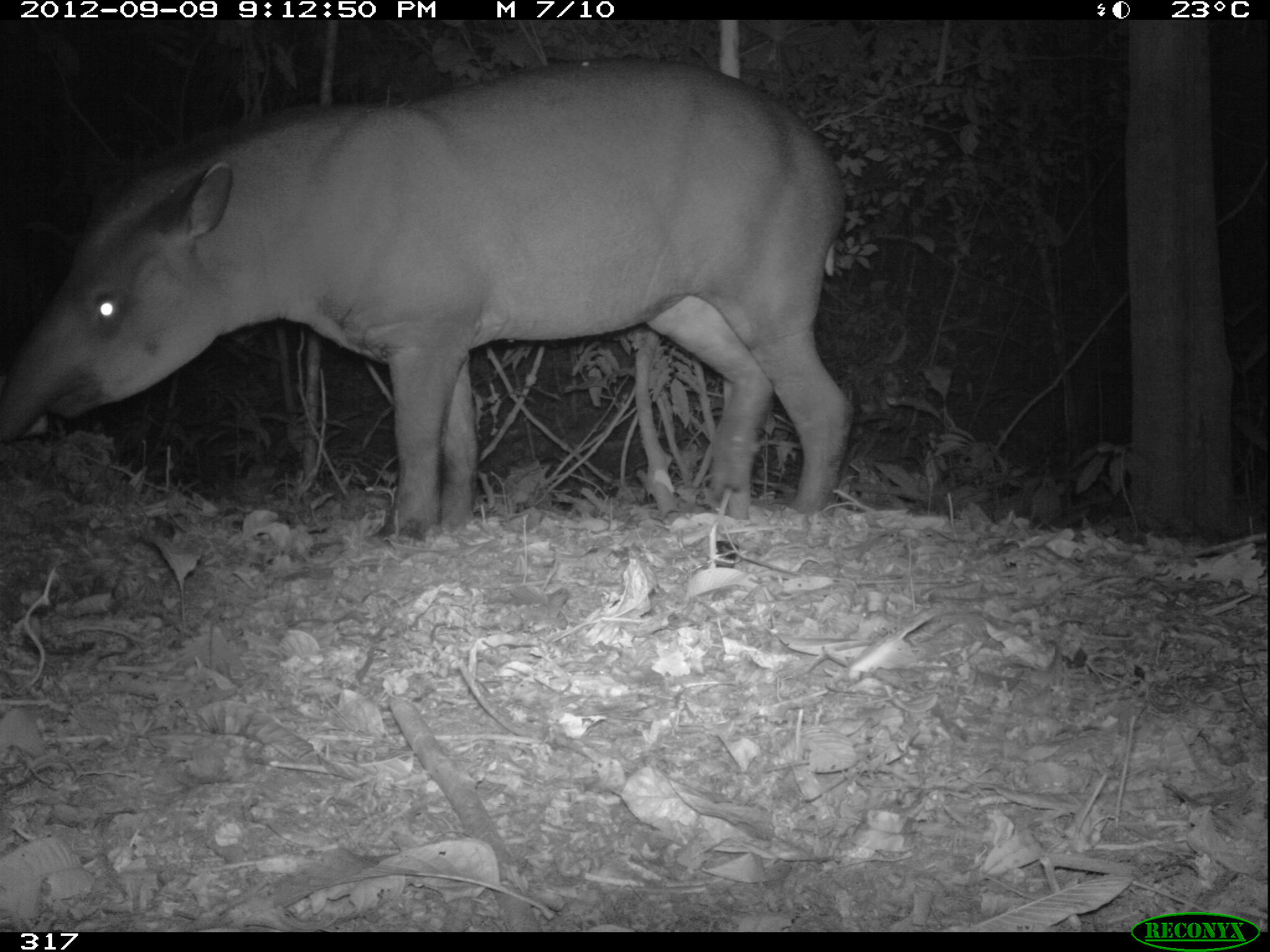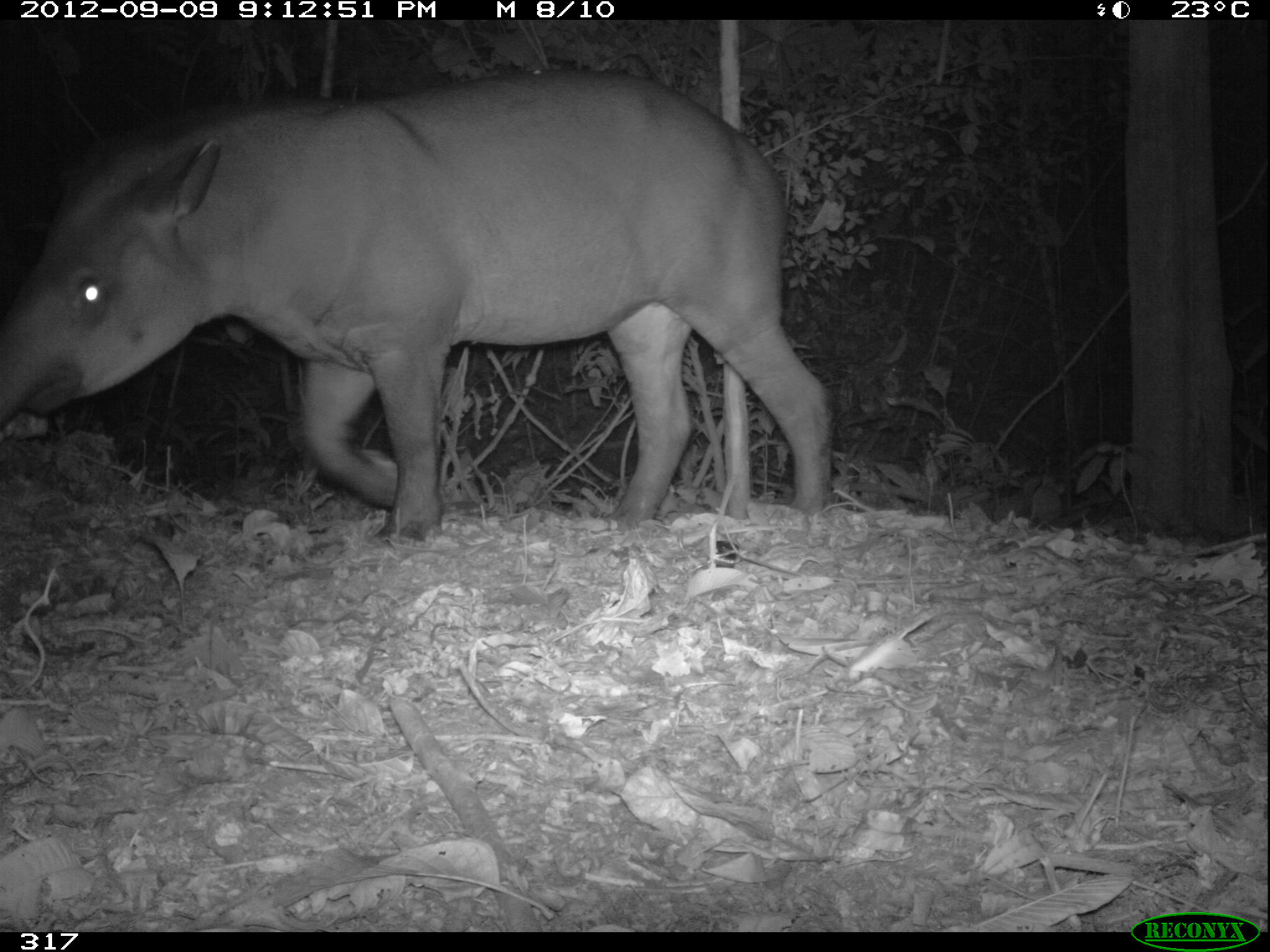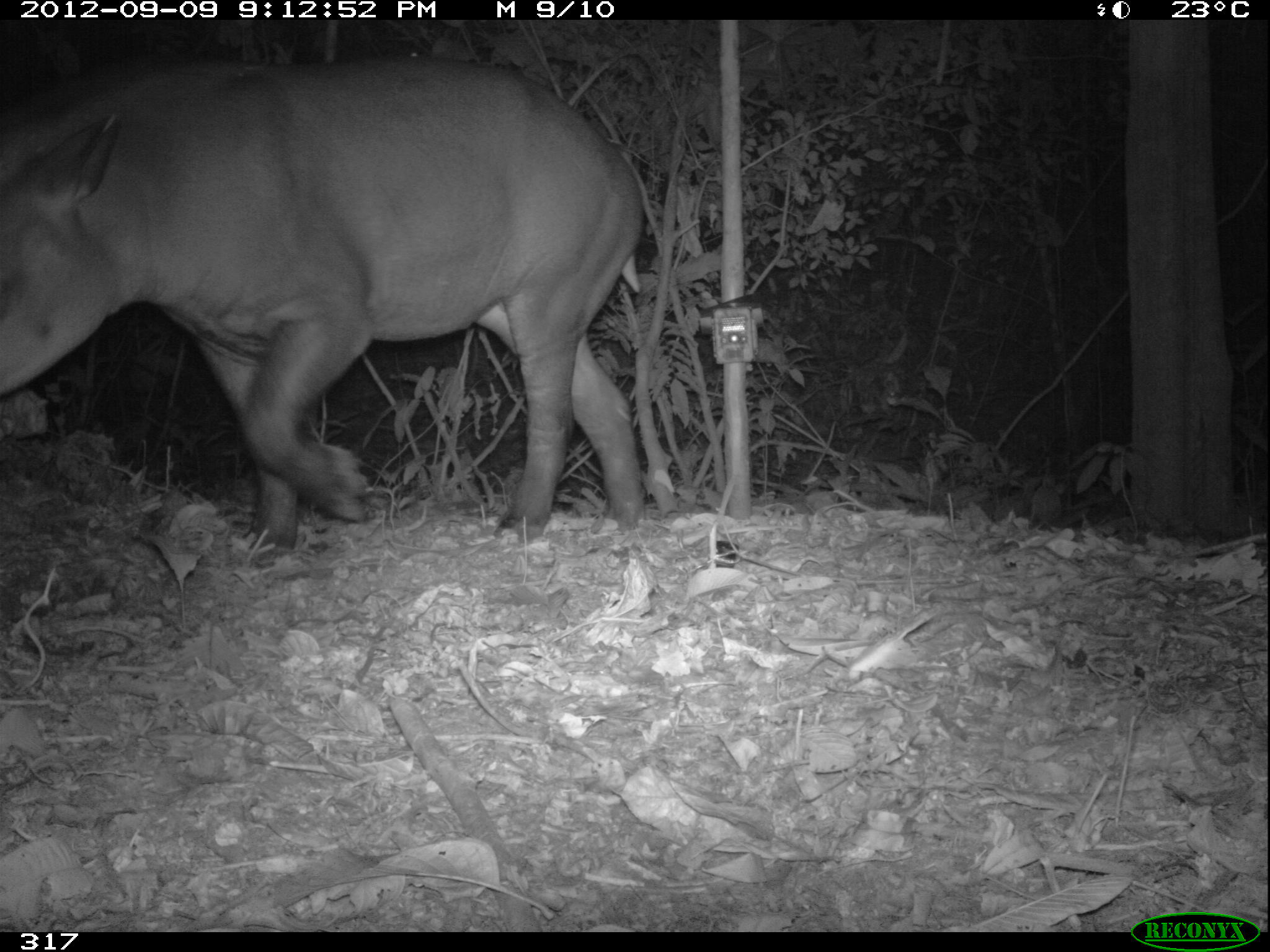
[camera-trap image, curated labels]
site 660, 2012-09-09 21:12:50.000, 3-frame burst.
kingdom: Animalia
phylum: Chordata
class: Mammalia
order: Perissodactyla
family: Tapiridae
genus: Tapirus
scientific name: Tapirus terrestris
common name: south american tapir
Tapirus terrestris (south american tapir).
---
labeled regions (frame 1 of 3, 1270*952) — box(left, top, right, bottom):
tapirus terrestris: box(1, 56, 855, 547)